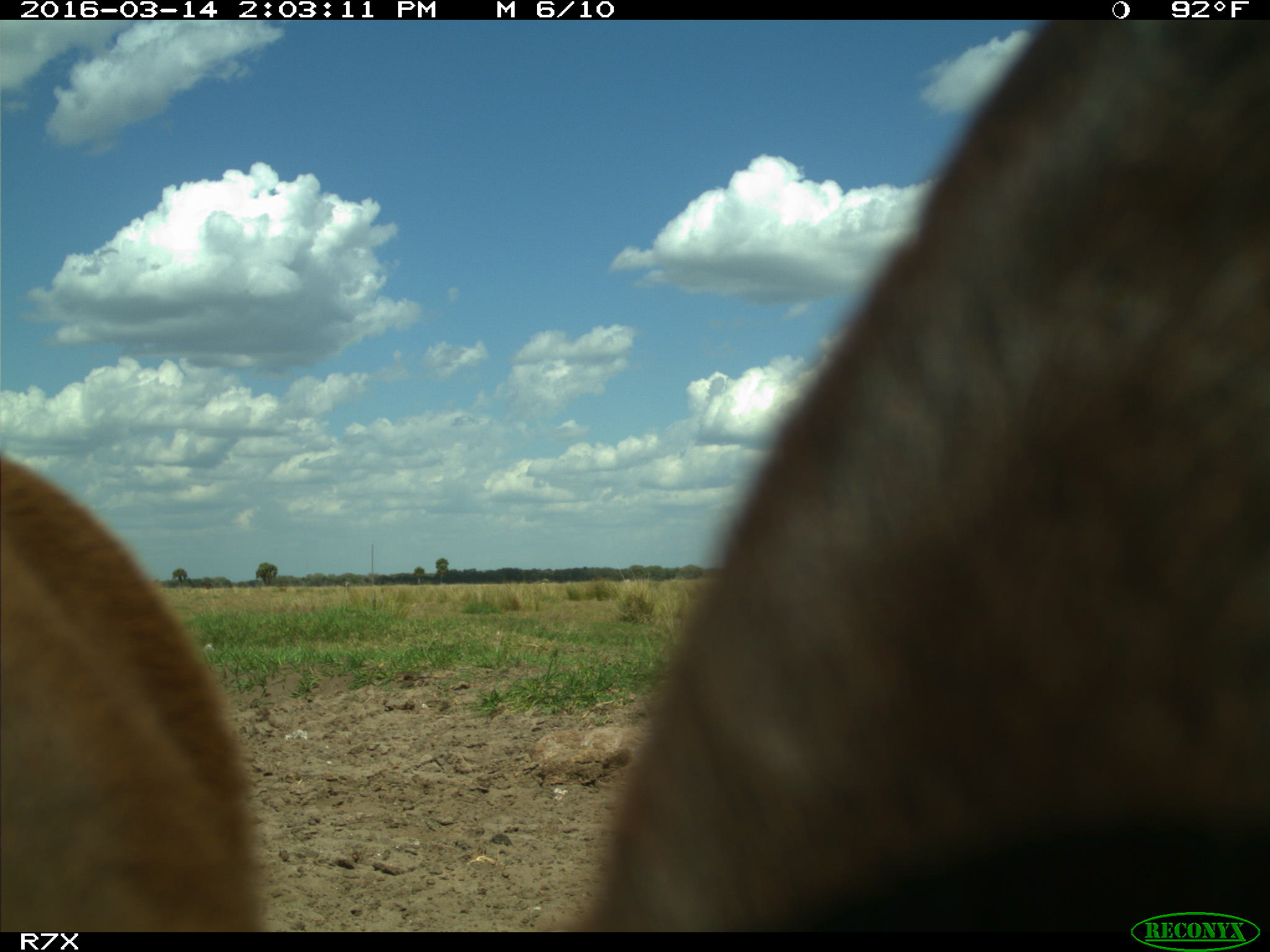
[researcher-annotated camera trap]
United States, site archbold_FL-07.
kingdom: Animalia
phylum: Chordata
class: Mammalia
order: Artiodactyla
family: Bovidae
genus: Bos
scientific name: Bos taurus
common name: domestic cow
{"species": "Bos taurus (domestic cow)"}